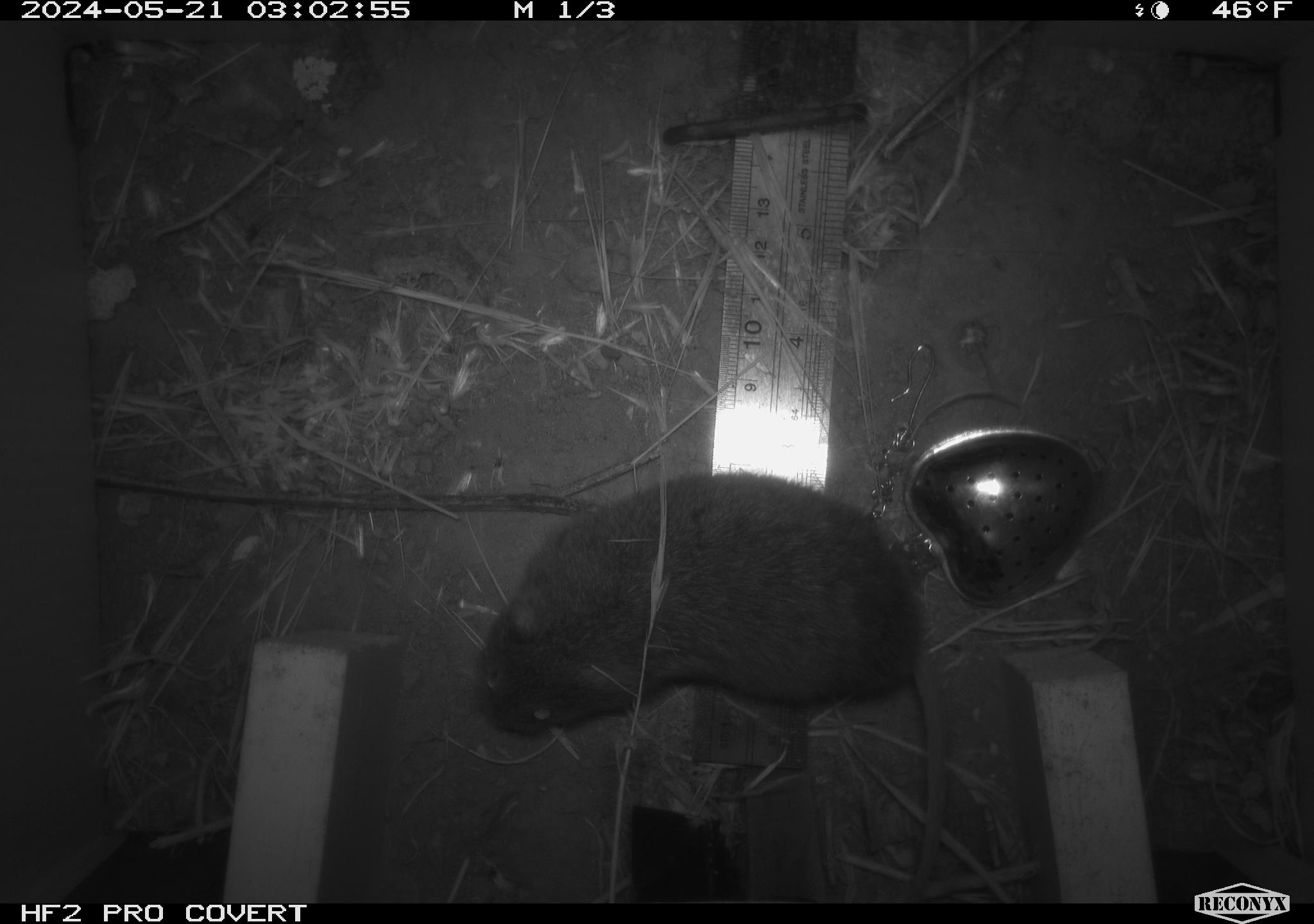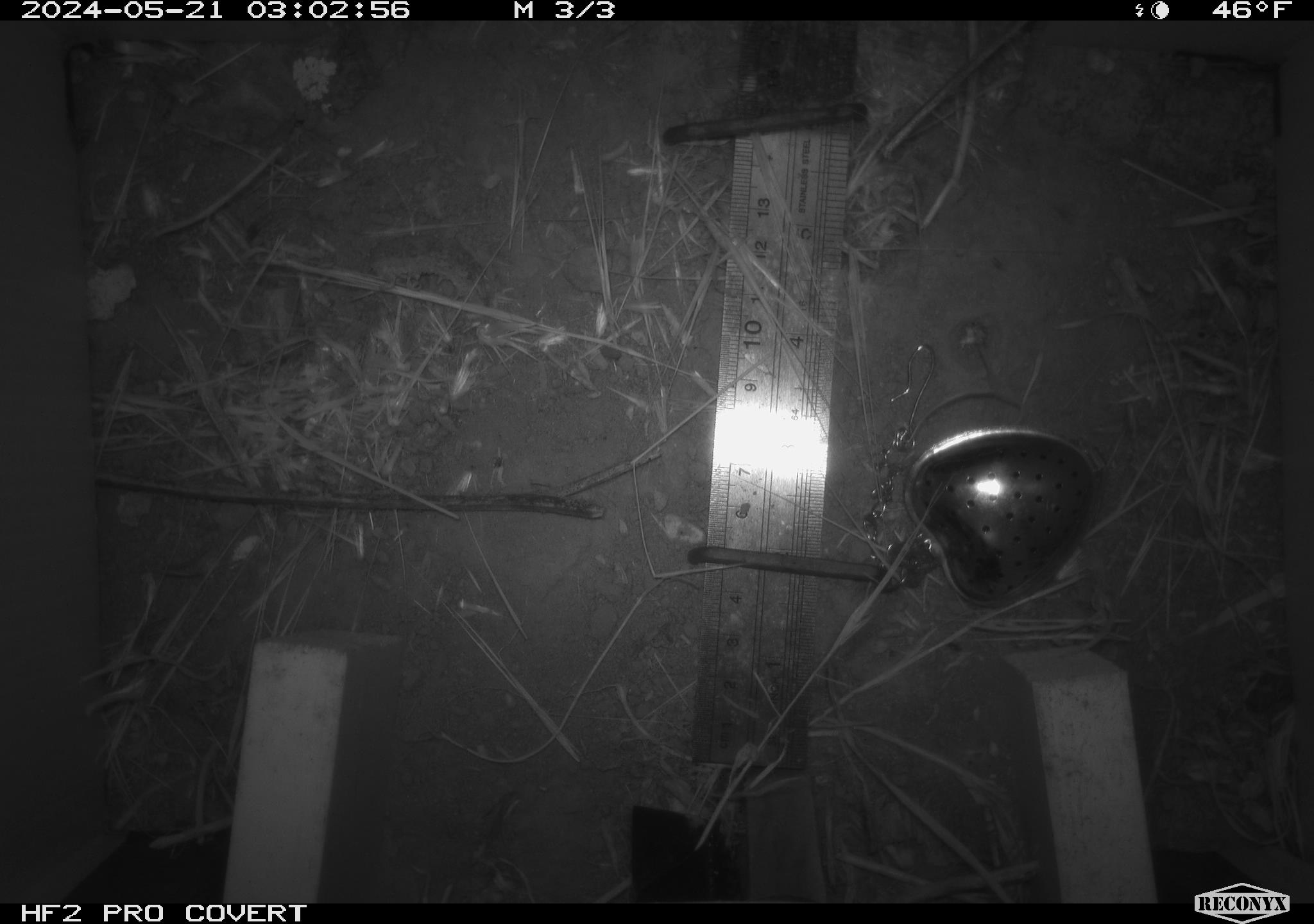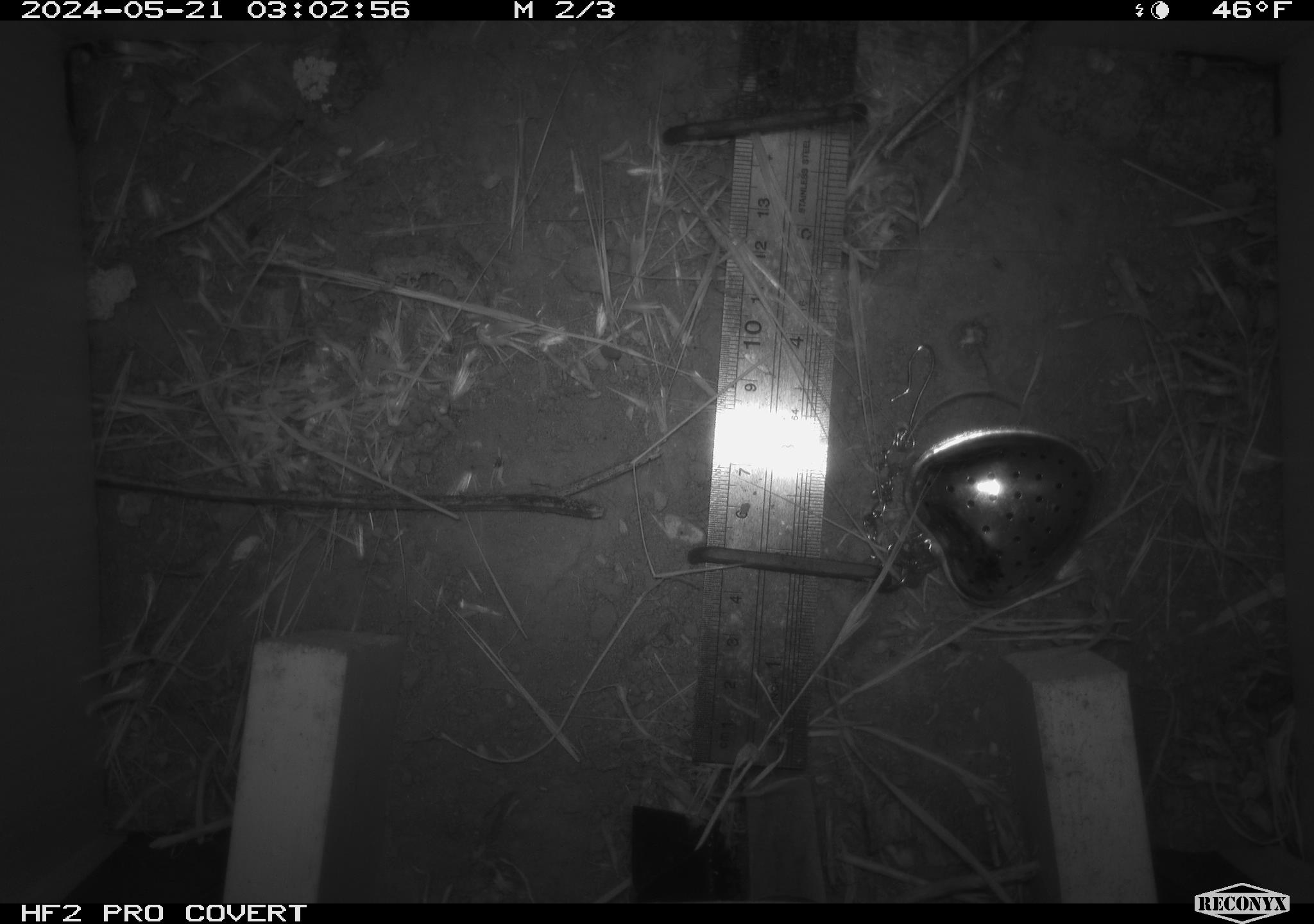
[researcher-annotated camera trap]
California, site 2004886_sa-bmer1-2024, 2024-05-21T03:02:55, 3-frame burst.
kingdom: Animalia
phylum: Chordata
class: Mammalia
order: Rodentia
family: Cricetidae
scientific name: Arvicolinae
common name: voles, lemmings, and muskrats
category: arvicolinae subfamily